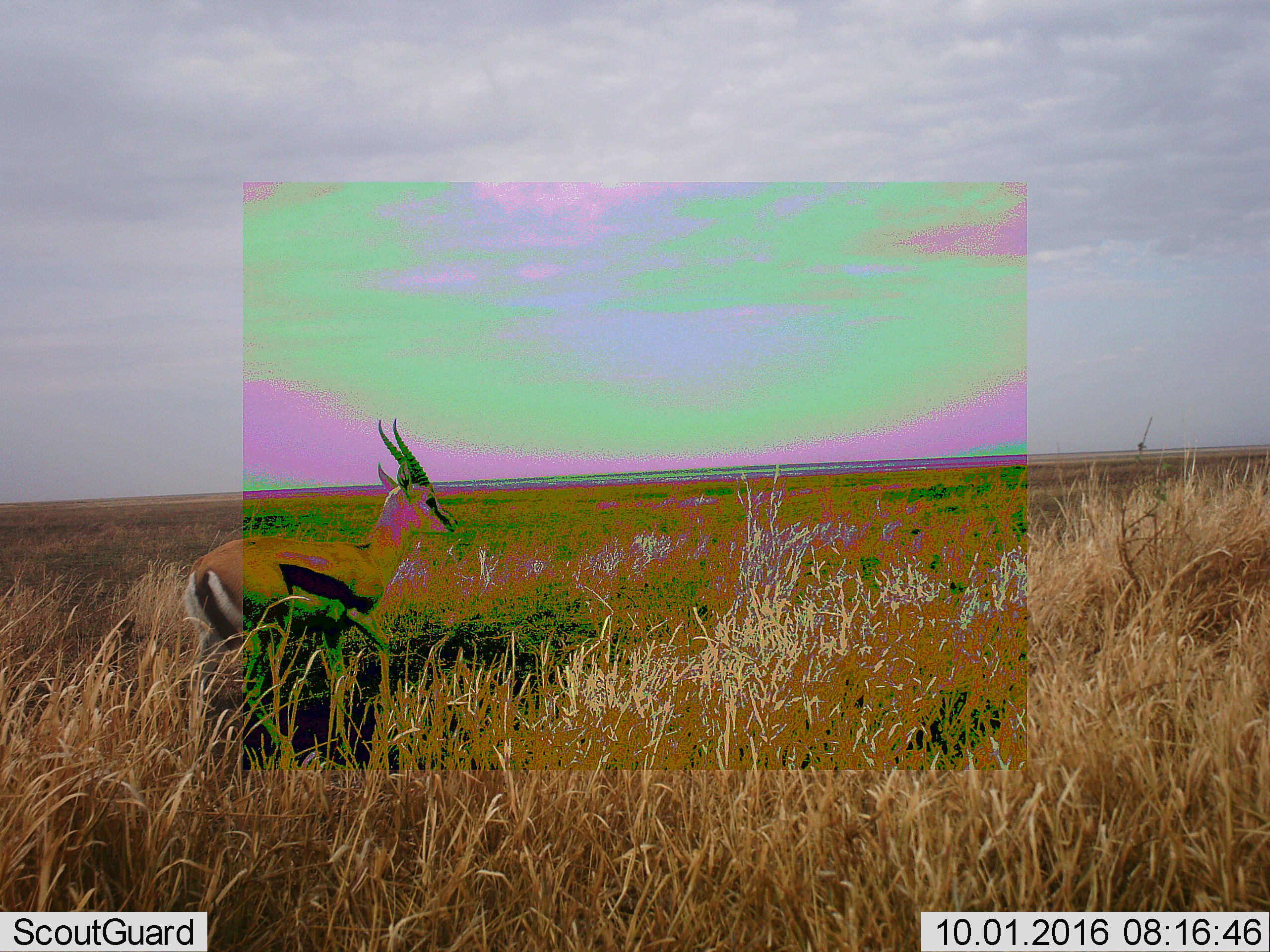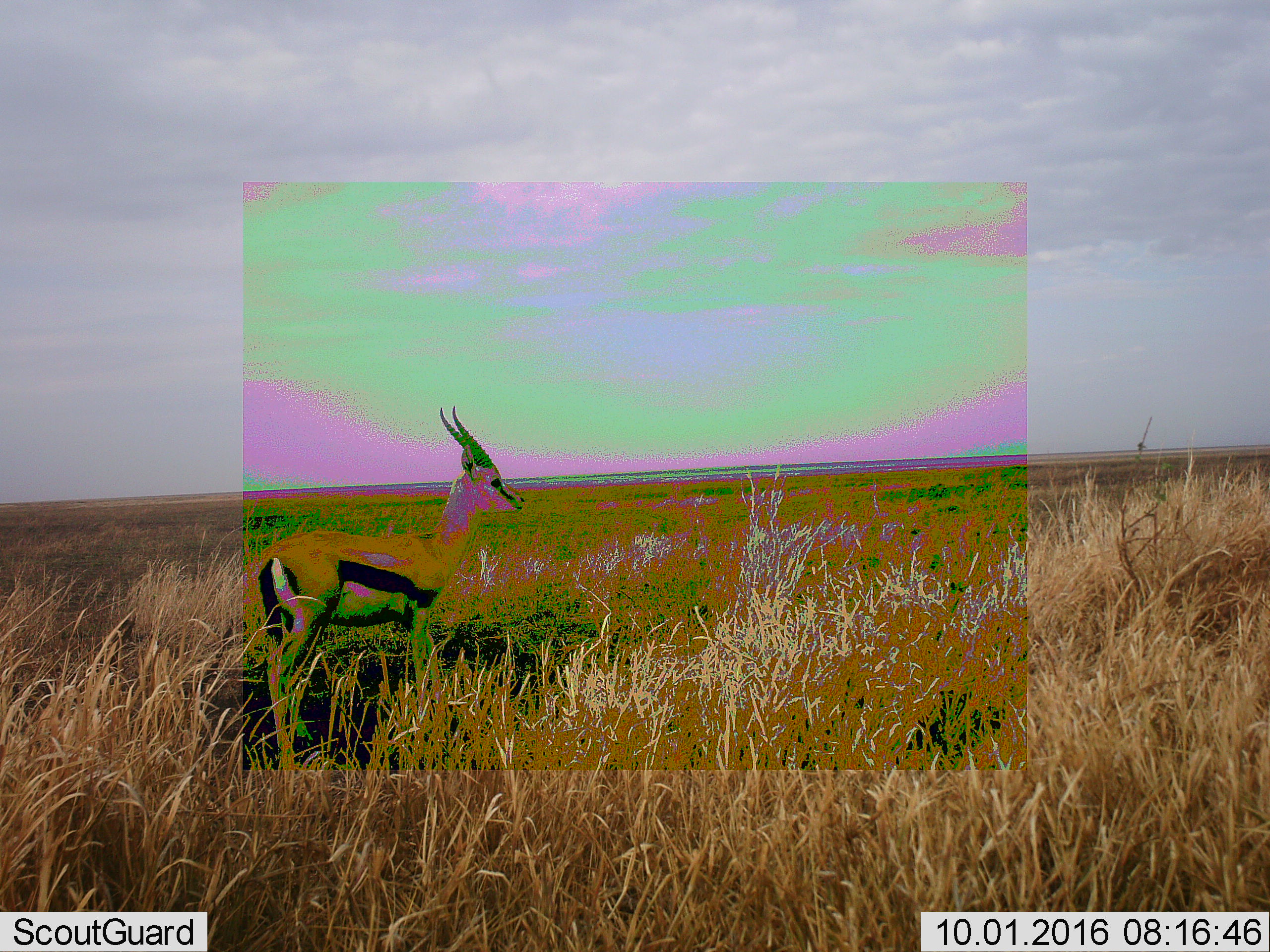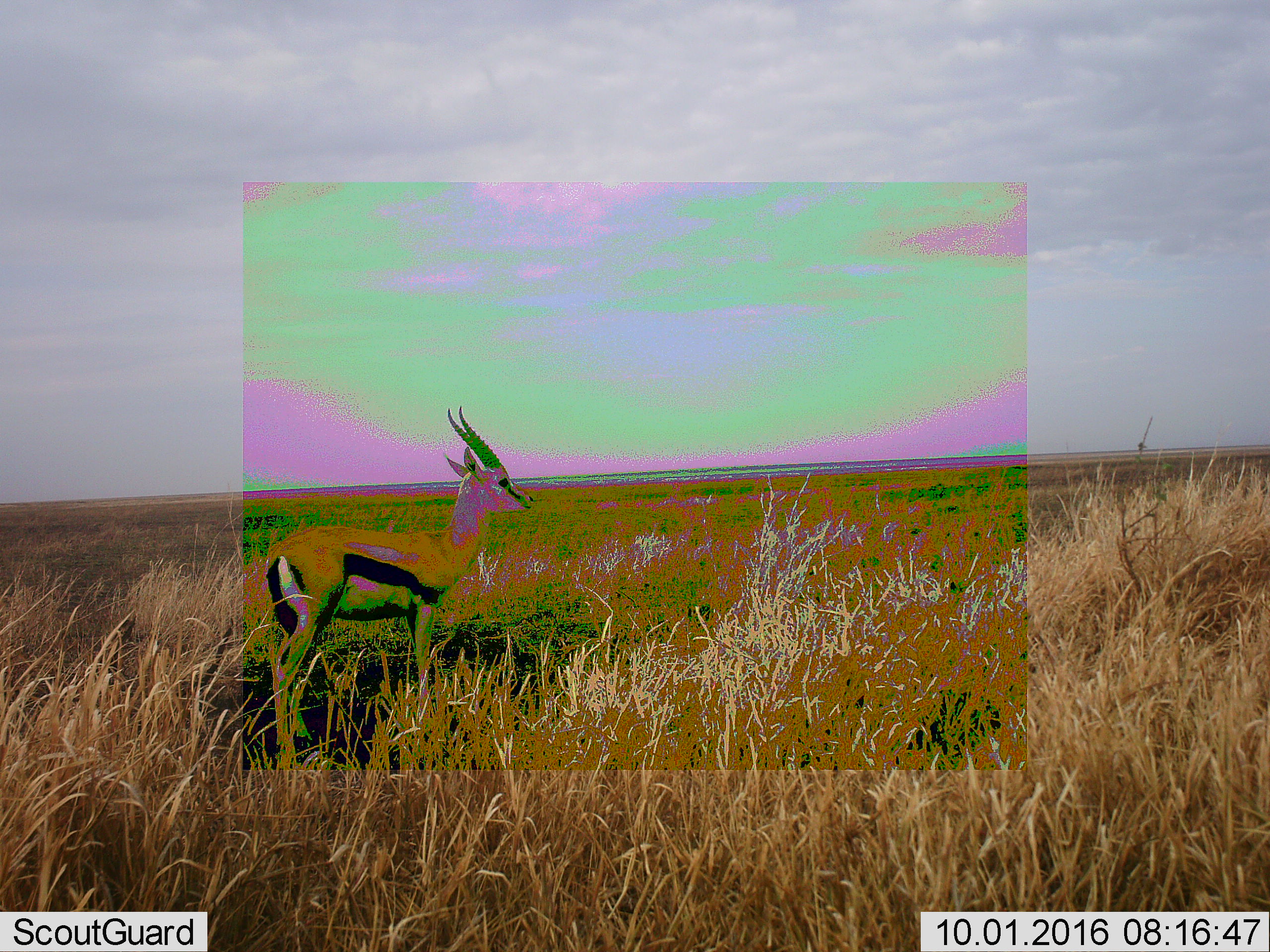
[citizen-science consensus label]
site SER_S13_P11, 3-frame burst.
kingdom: Animalia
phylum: Chordata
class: Mammalia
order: Artiodactyla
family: Bovidae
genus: Eudorcas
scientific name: Eudorcas thomsonii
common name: thomson's gazelle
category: gazellethomsons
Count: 1.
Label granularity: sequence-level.